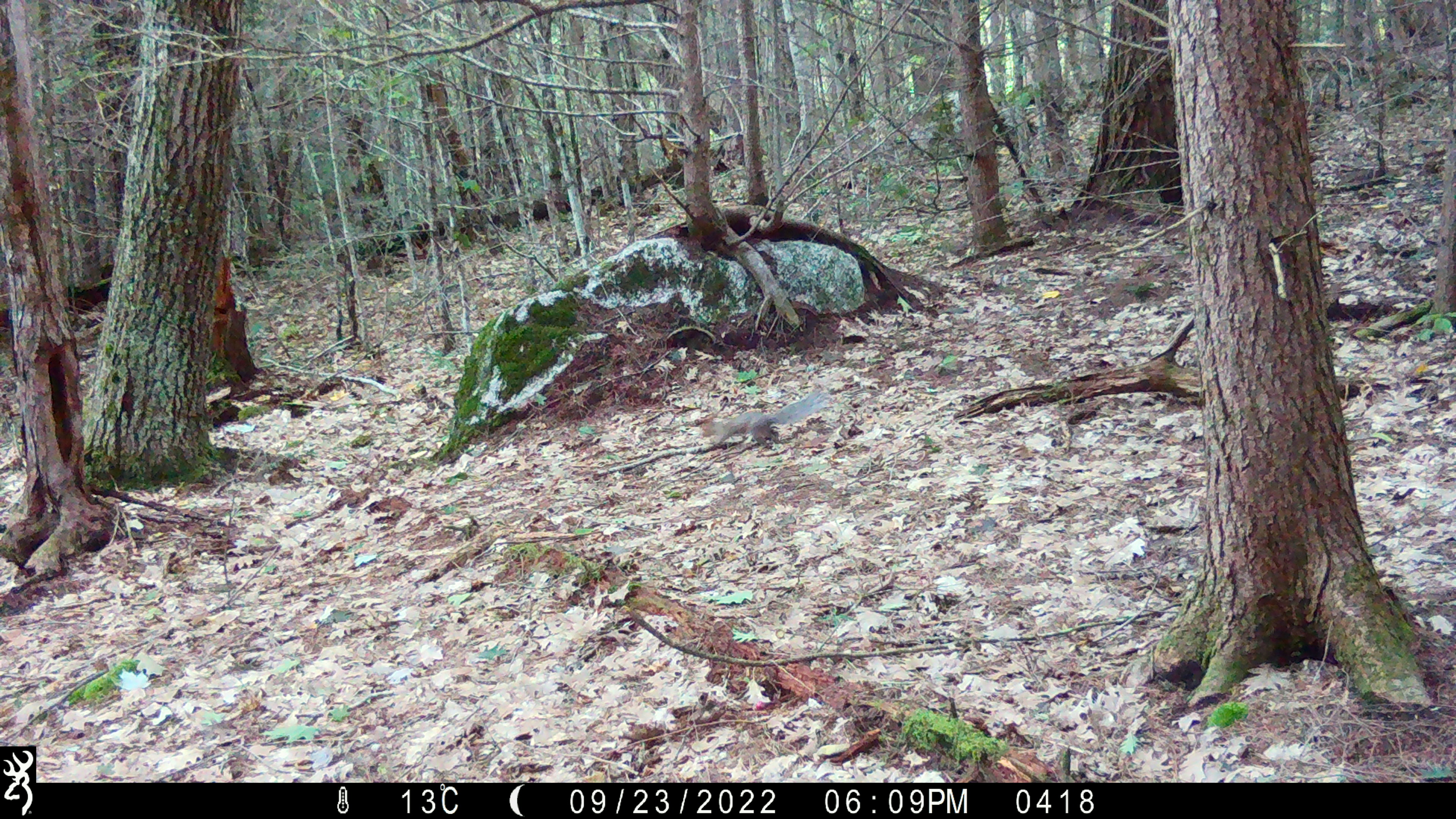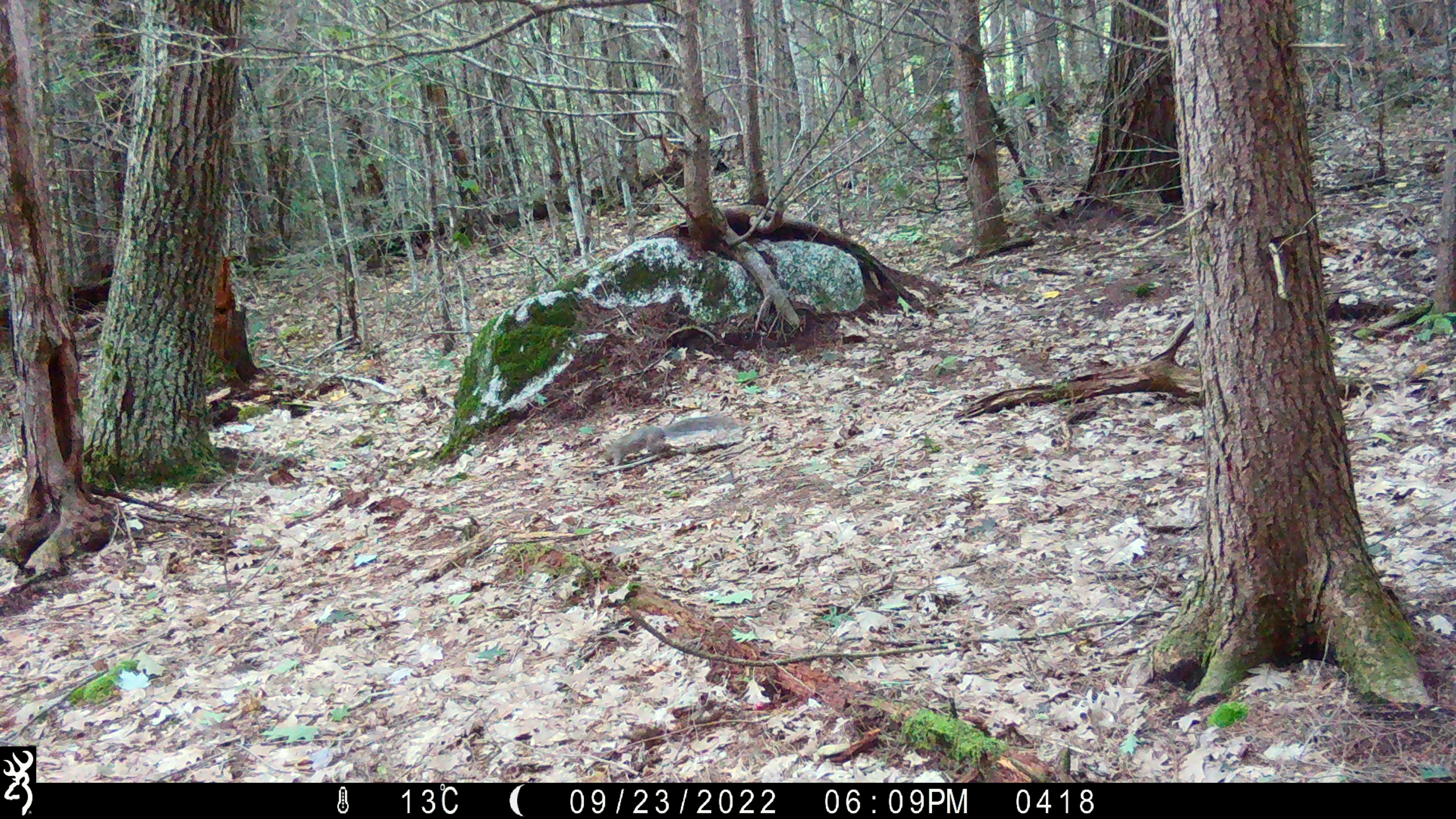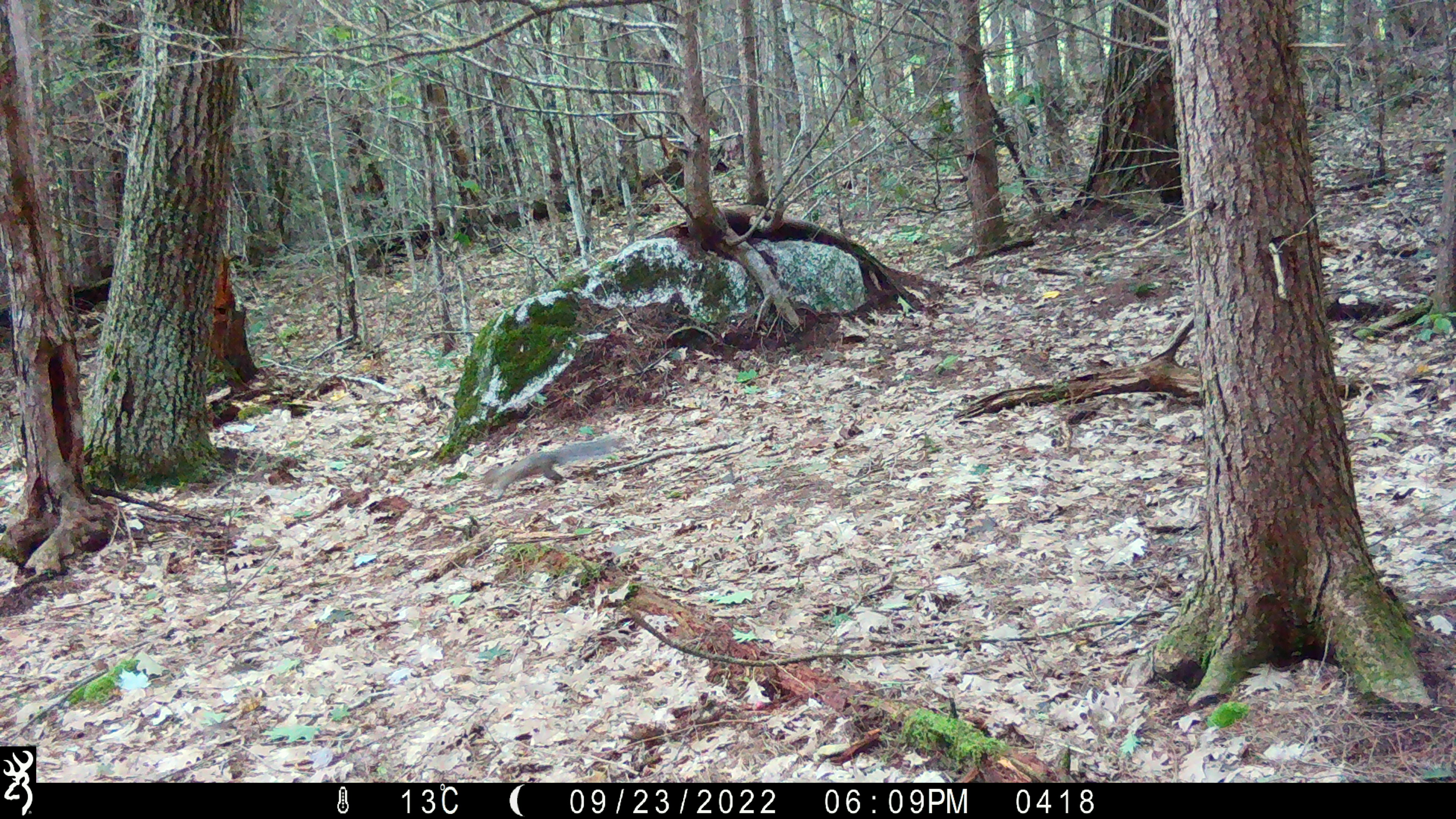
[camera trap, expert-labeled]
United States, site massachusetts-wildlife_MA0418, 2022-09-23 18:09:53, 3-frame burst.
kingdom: Animalia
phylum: Chordata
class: Mammalia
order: Rodentia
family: Sciuridae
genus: Sciurus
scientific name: Sciurus carolinensis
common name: gray squirrel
Gray squirrel (Sciurus carolinensis).